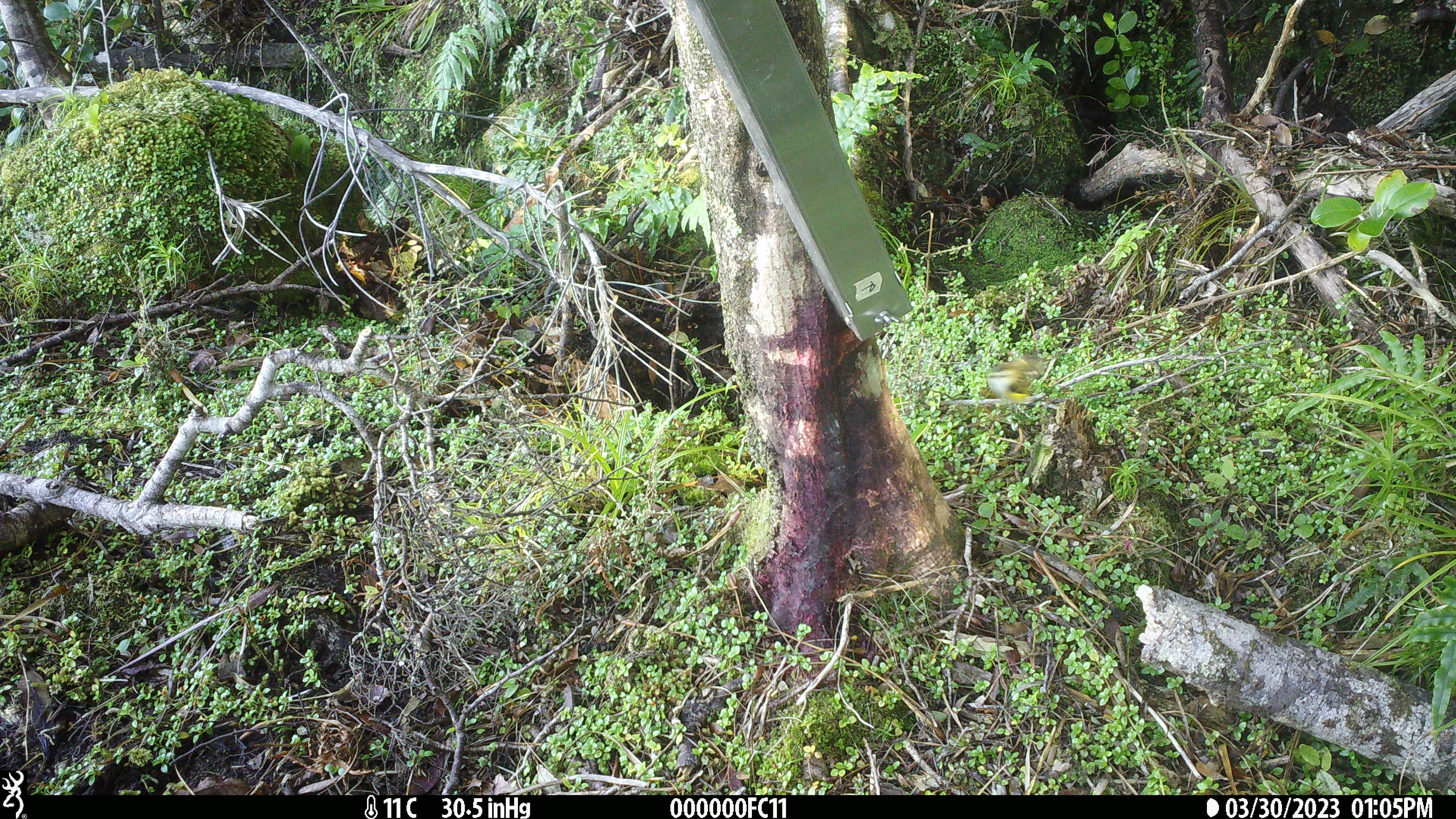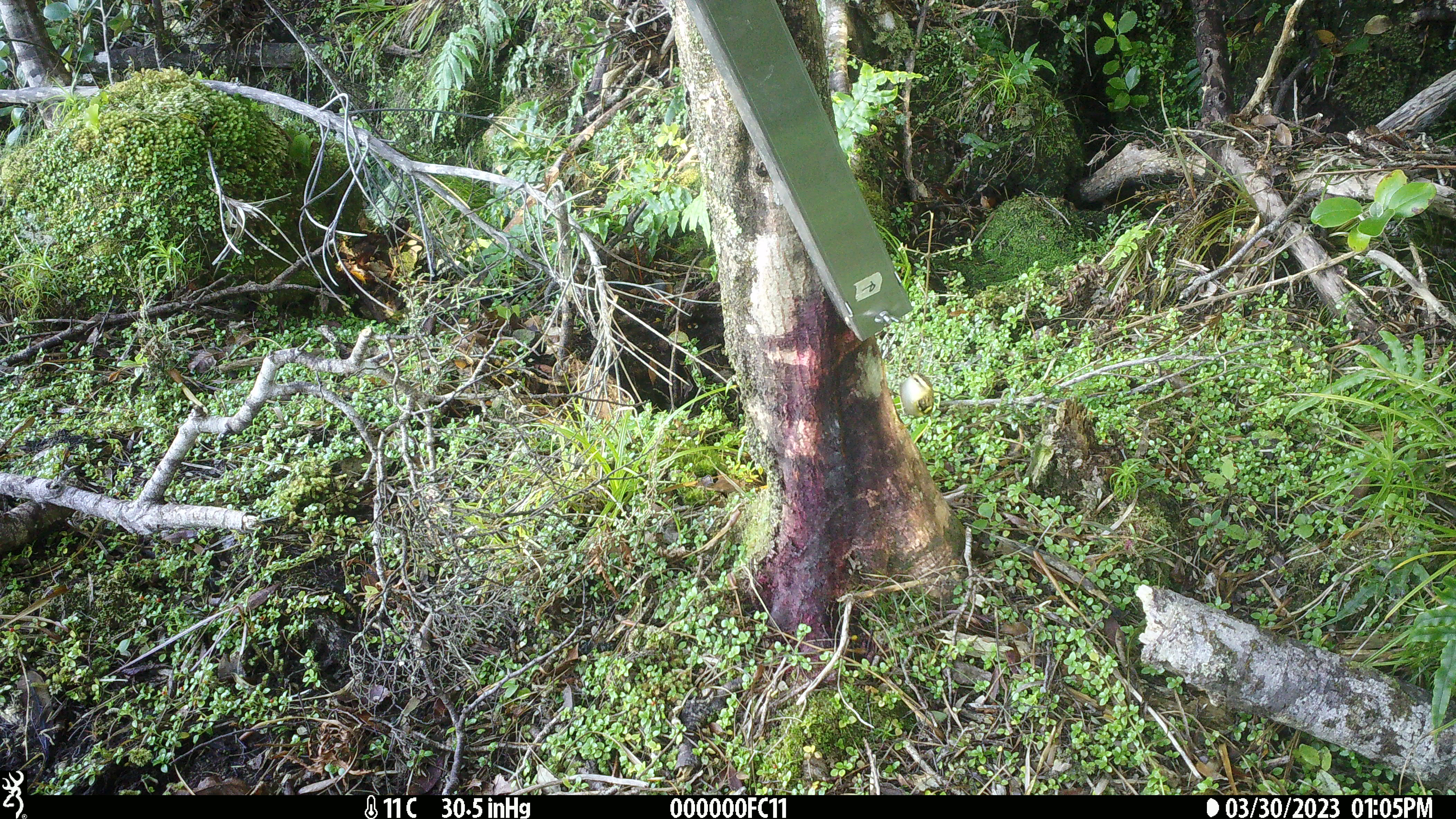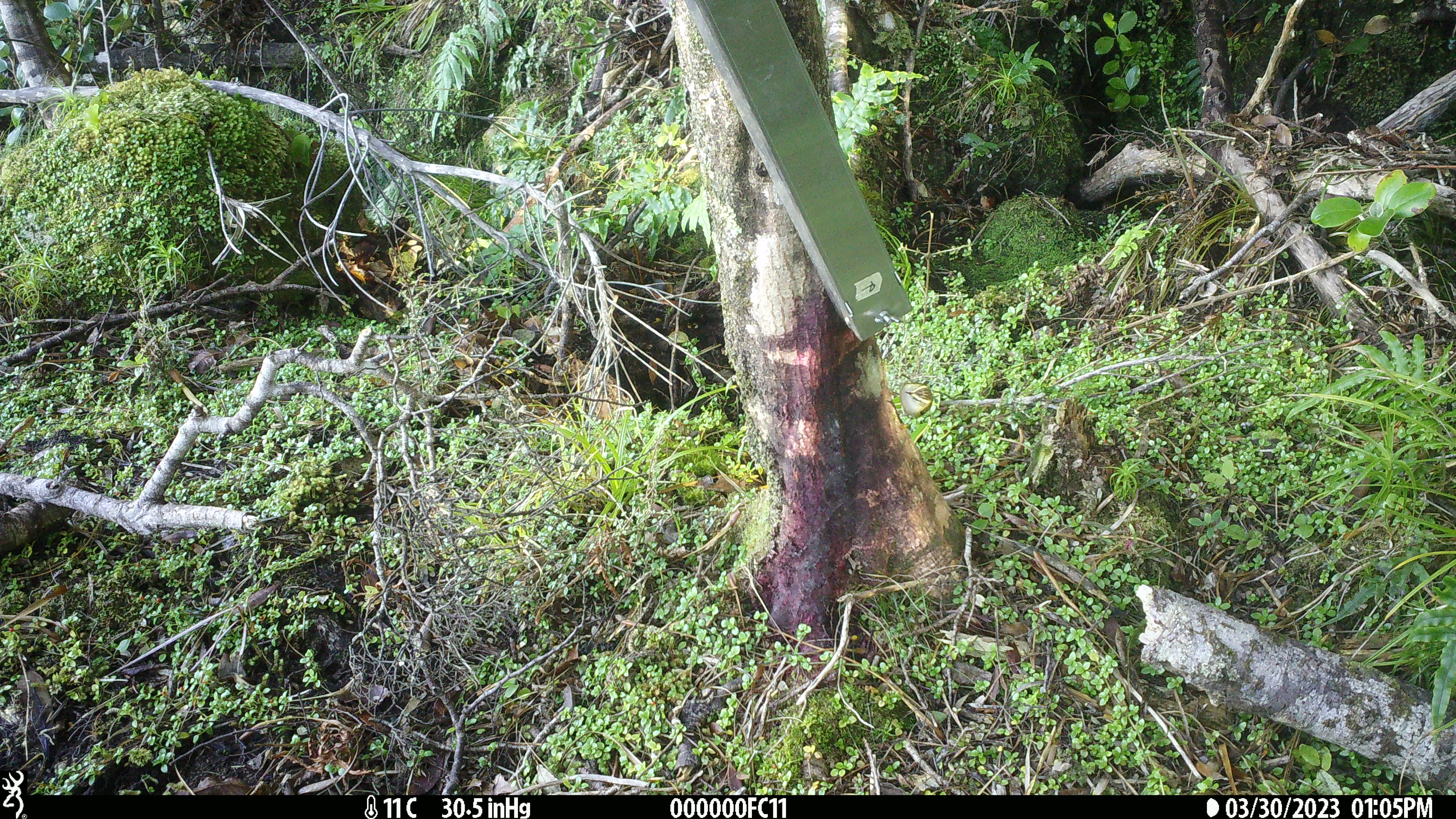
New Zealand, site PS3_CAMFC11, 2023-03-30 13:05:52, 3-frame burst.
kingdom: Animalia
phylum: Chordata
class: Aves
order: Passeriformes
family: Acanthisittidae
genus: Acanthisitta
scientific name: Acanthisitta chloris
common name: rifleman